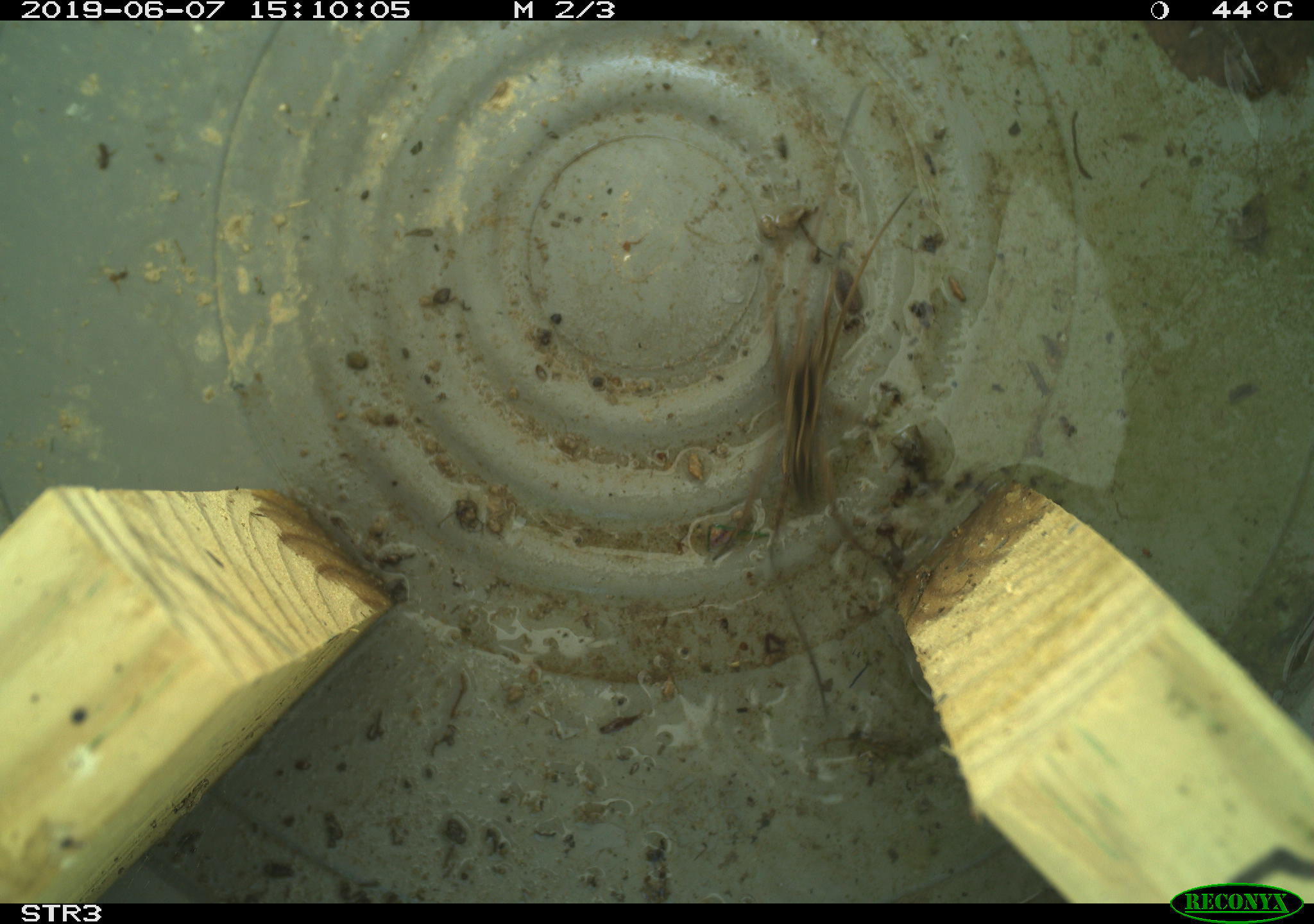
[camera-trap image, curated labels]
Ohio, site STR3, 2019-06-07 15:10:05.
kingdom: Animalia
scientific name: Animalia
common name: animal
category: invertebrate